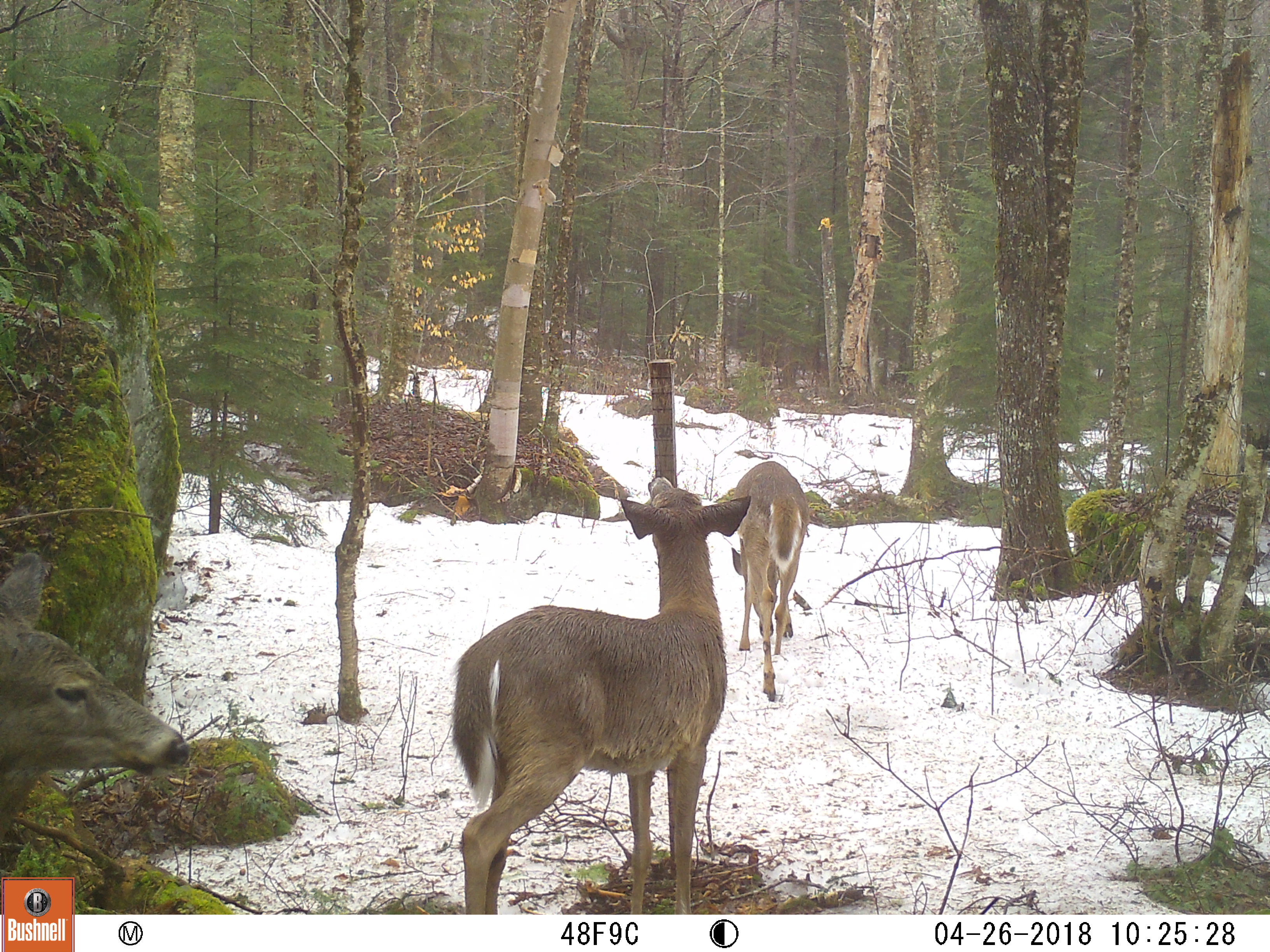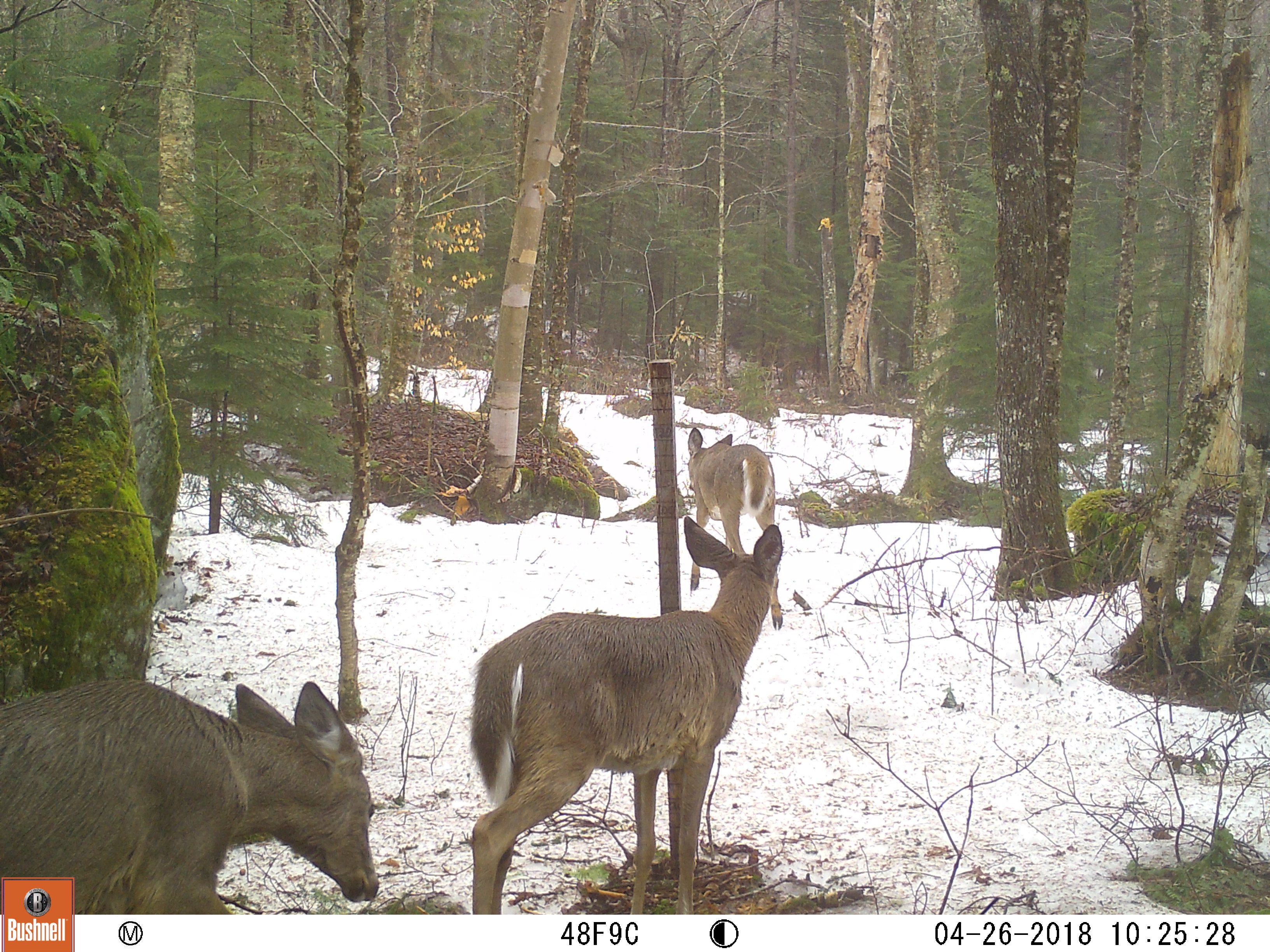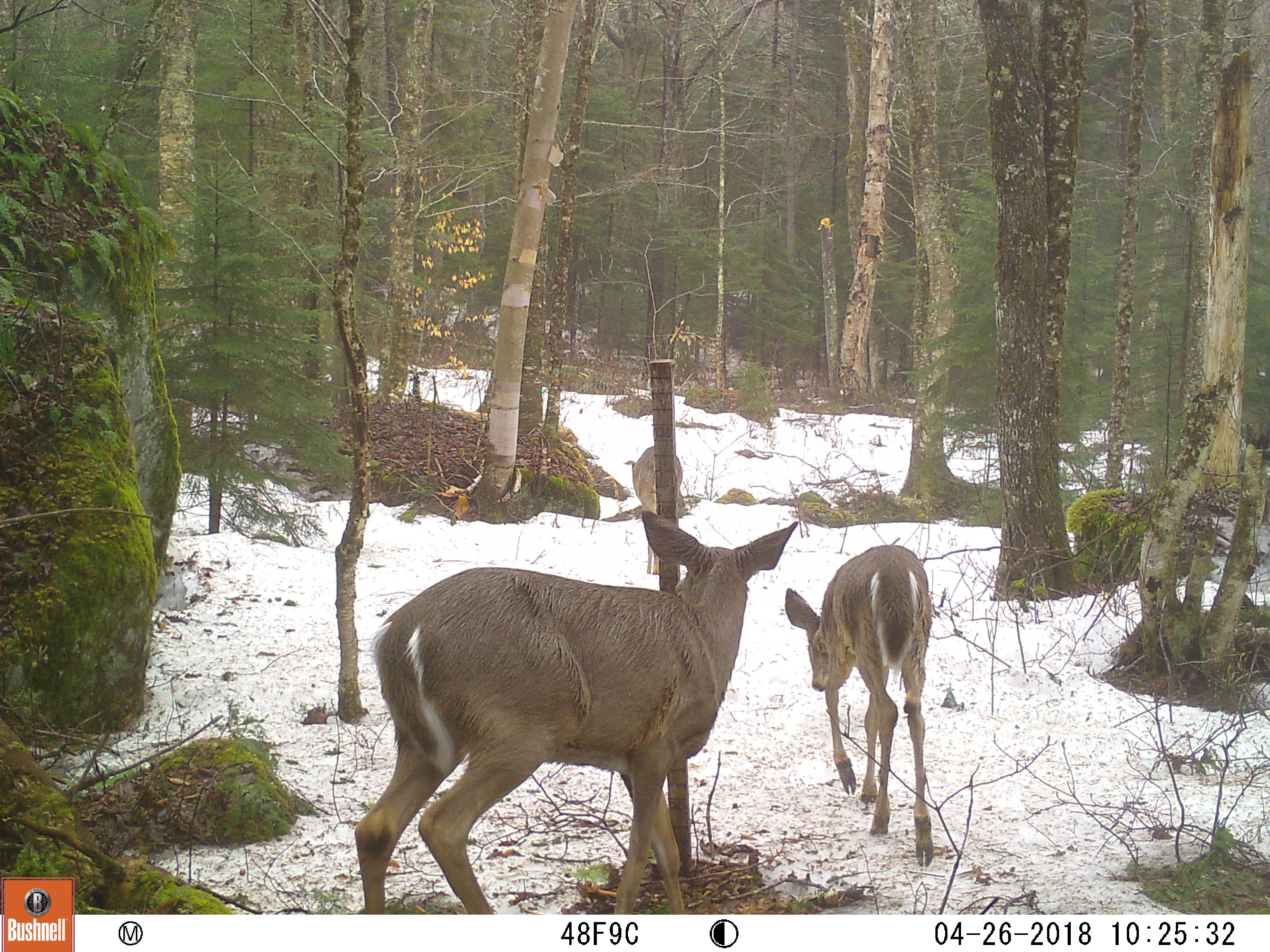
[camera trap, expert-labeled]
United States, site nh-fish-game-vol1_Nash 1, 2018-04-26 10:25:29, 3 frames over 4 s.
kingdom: Animalia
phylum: Chordata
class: Mammalia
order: Artiodactyla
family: Cervidae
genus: Odocoileus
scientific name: Odocoileus virginianus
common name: white-tailed deer